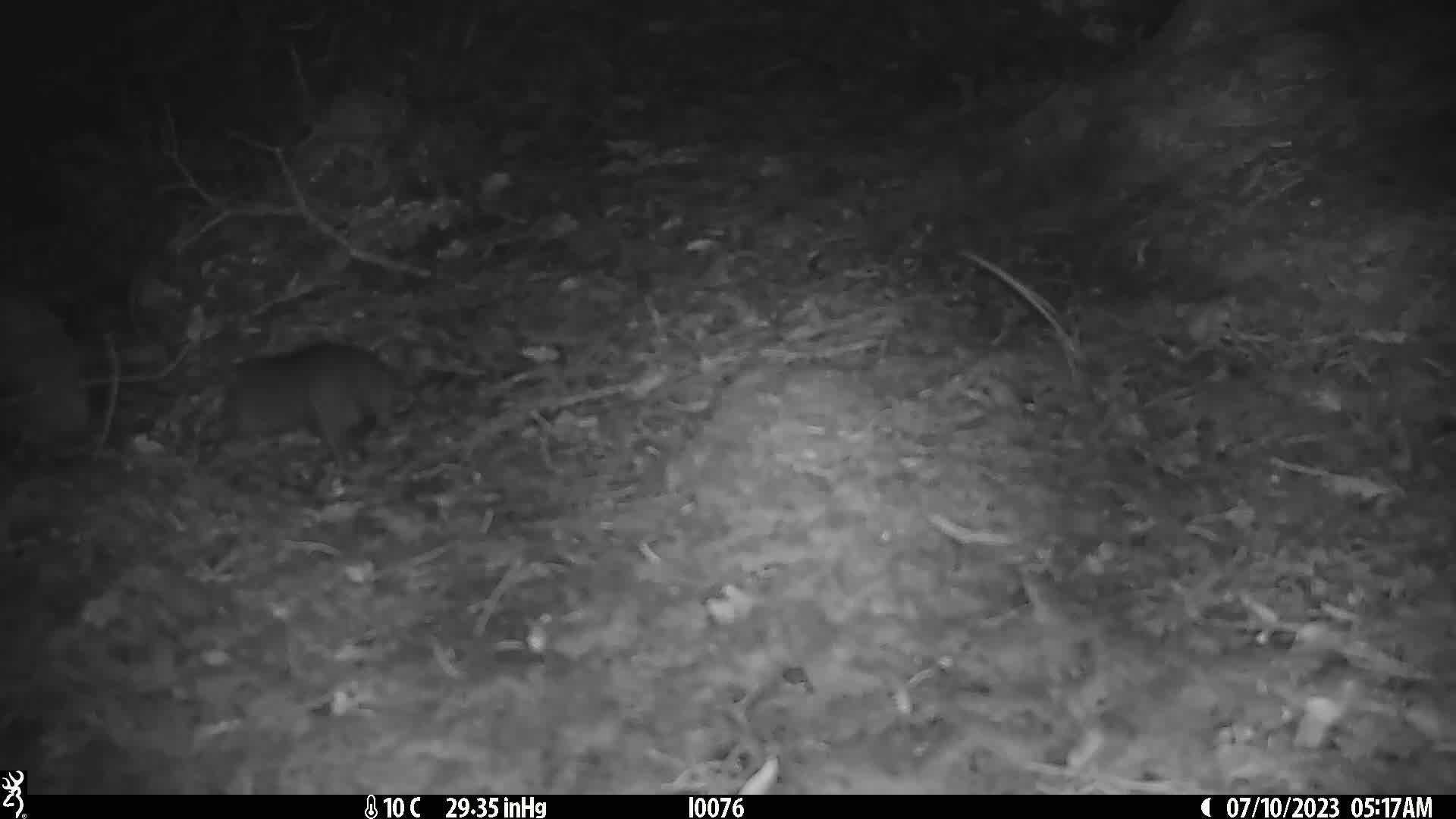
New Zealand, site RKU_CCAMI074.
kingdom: Animalia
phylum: Chordata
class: Mammalia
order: Rodentia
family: Muridae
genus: Rattus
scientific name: Rattus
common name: rat